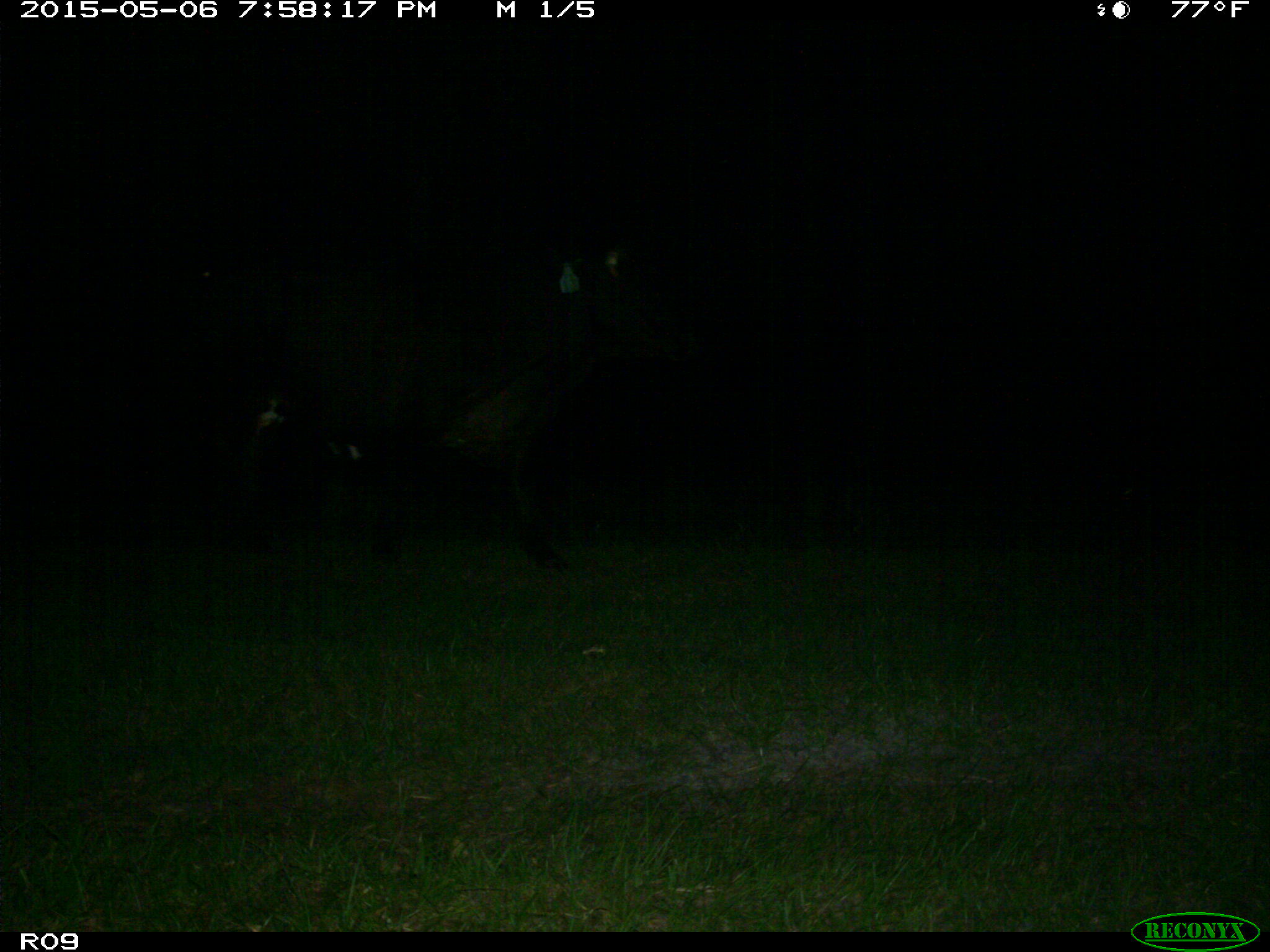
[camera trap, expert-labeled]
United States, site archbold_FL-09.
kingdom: Animalia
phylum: Chordata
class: Mammalia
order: Artiodactyla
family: Bovidae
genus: Bos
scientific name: Bos taurus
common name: domestic cow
Bos taurus (domestic cow).